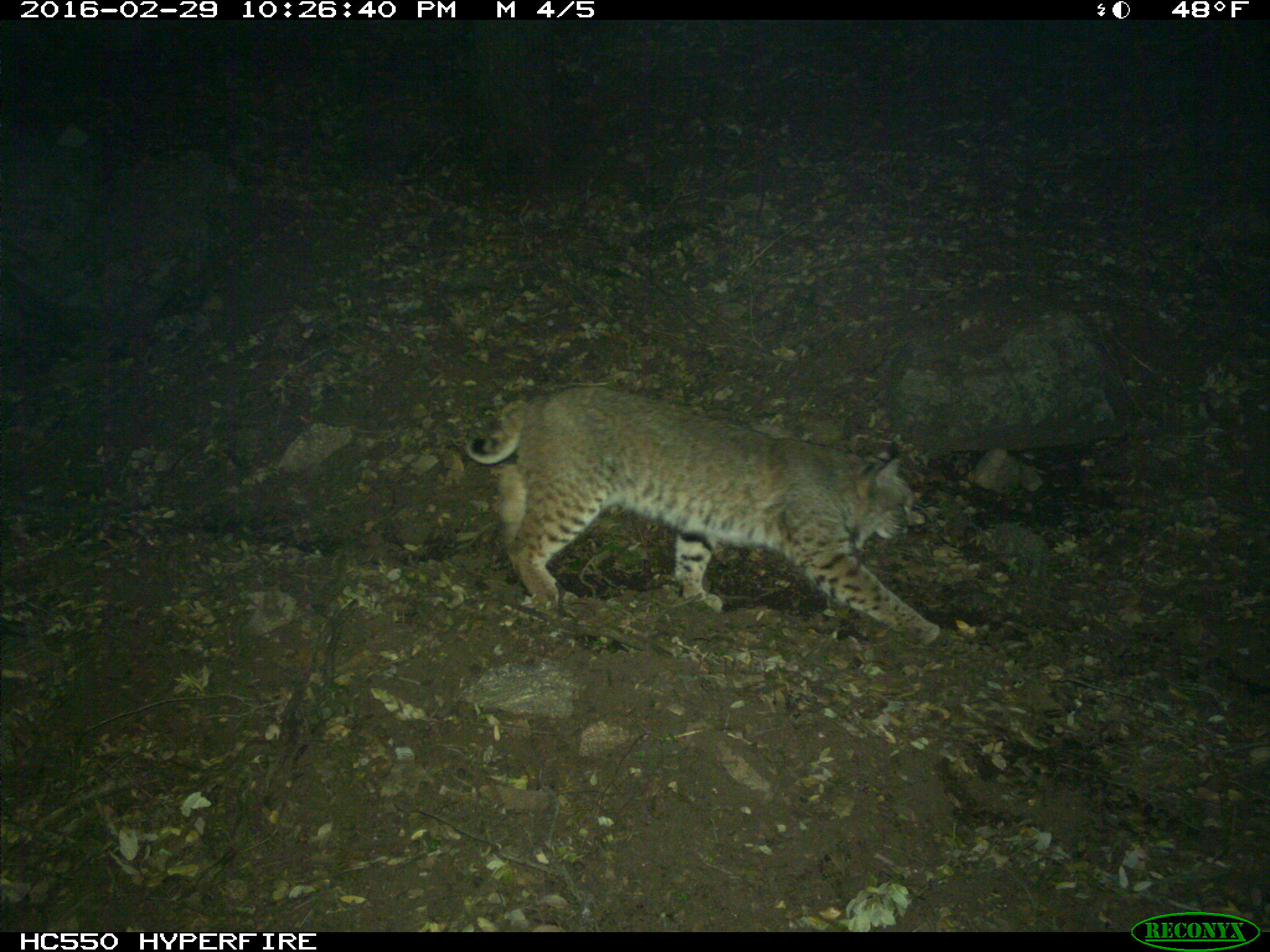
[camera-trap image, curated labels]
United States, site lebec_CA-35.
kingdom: Animalia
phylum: Chordata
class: Mammalia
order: Carnivora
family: Felidae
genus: Lynx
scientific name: Lynx rufus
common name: bobcat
Lynx rufus (bobcat).